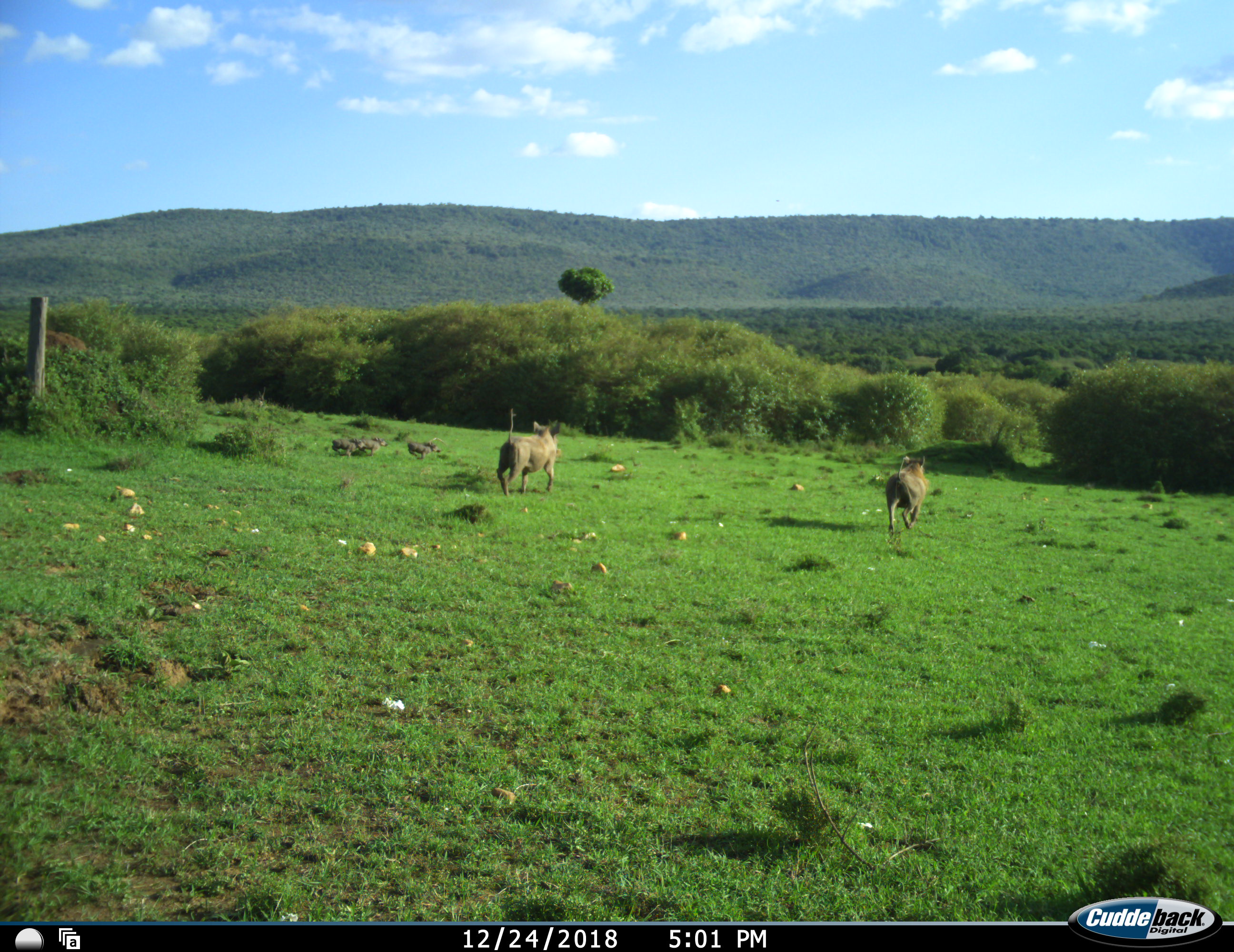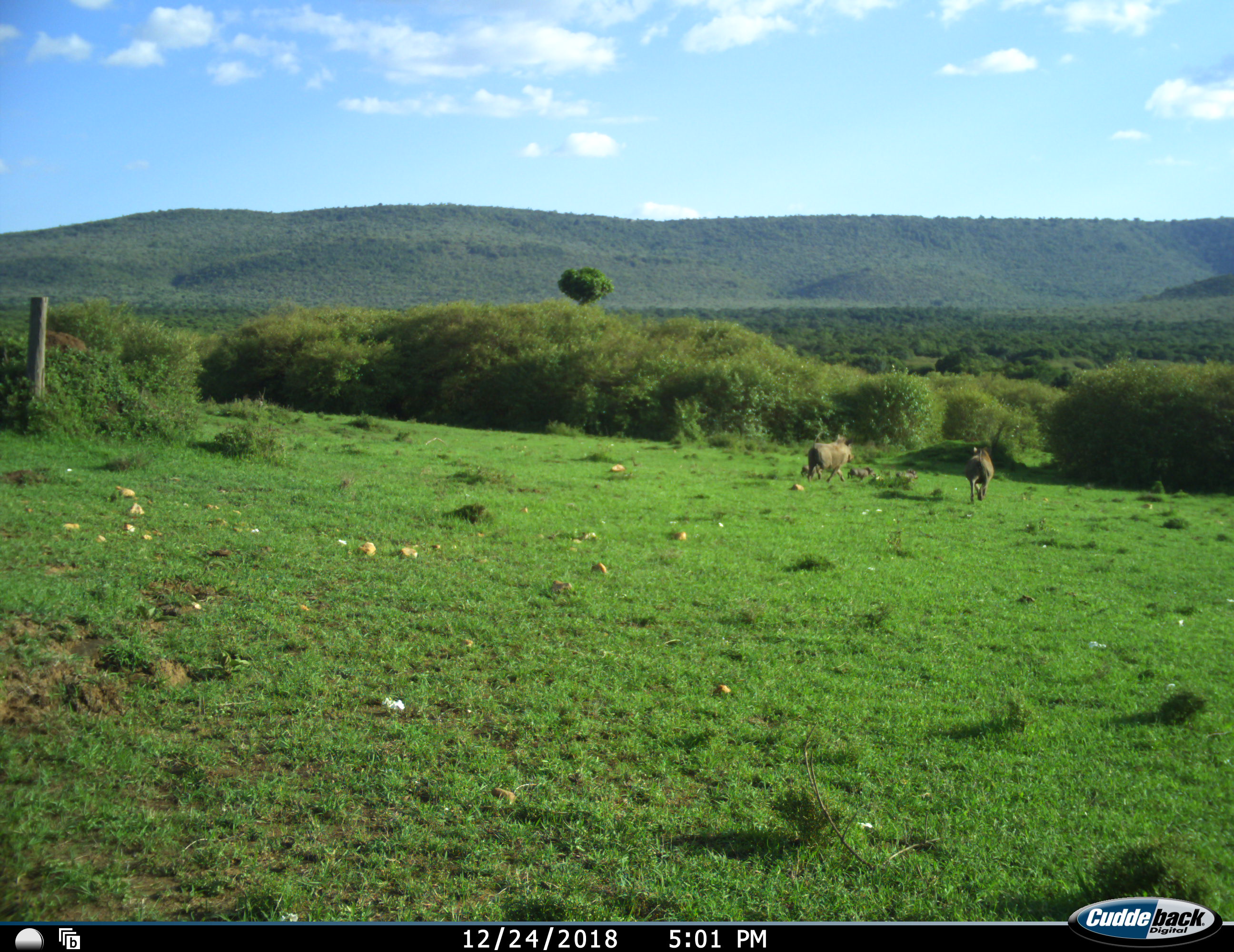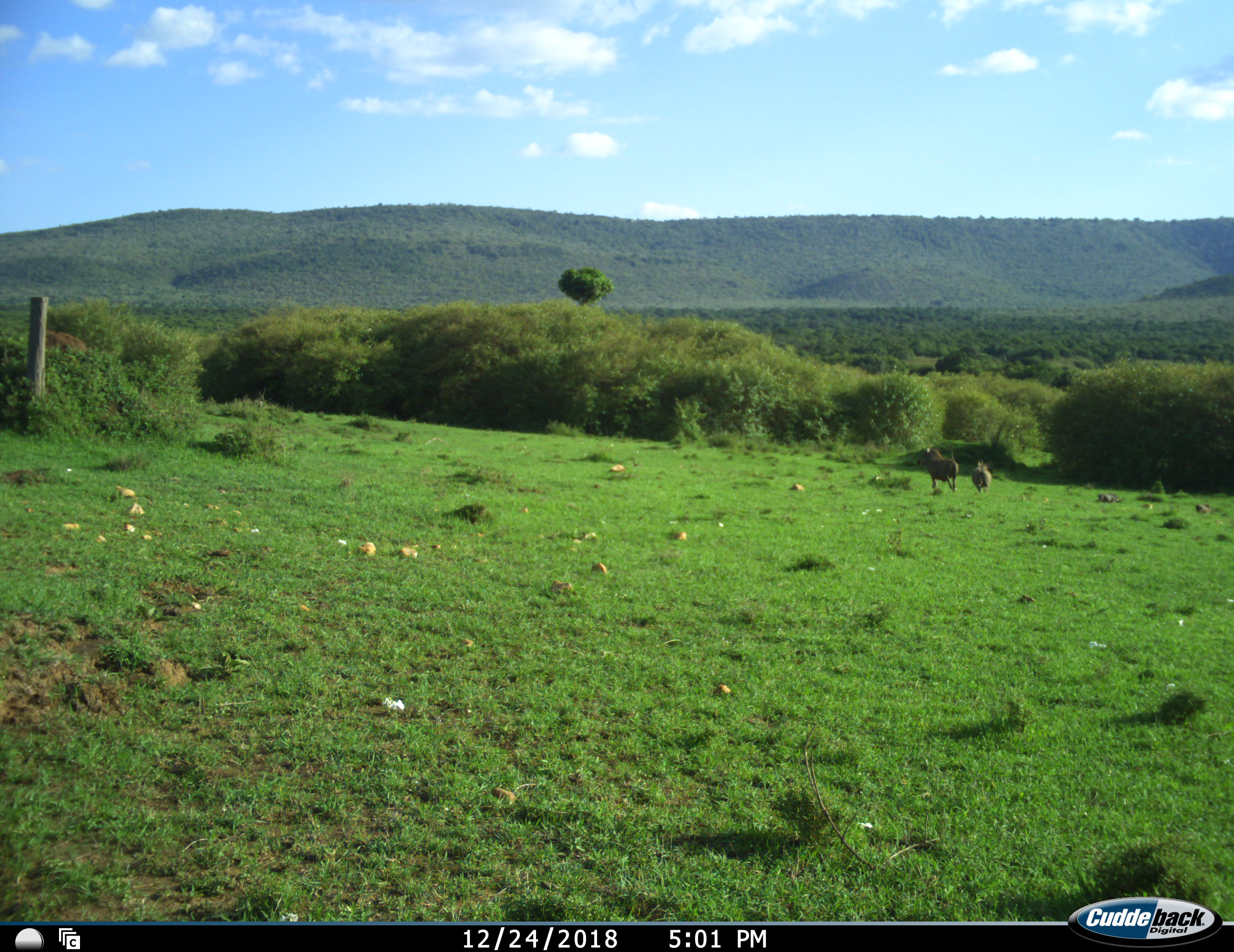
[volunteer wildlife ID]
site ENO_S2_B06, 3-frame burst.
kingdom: Animalia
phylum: Chordata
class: Mammalia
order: Artiodactyla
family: Suidae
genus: Phacochoerus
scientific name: Phacochoerus africanus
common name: warthog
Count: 5.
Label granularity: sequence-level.